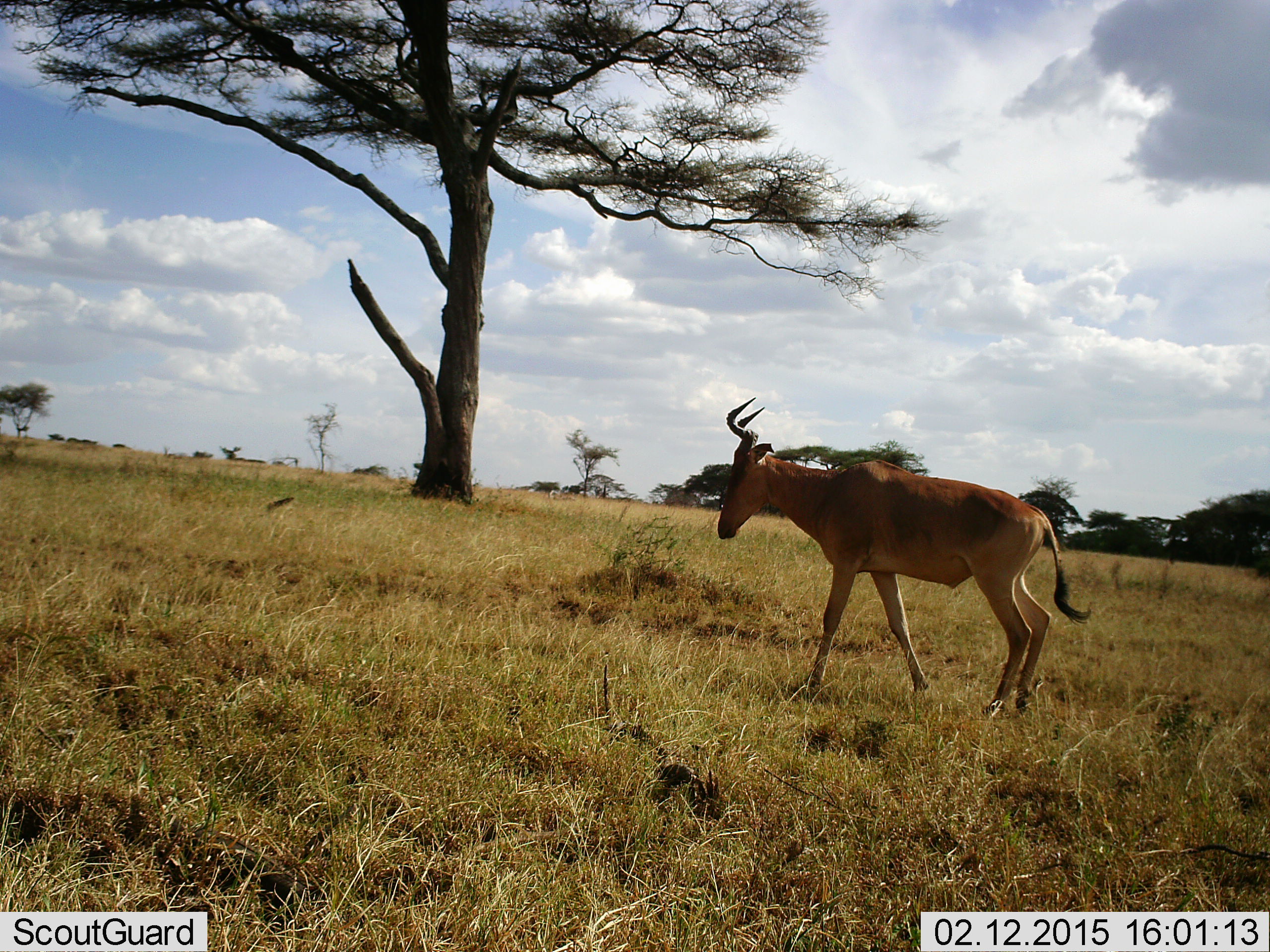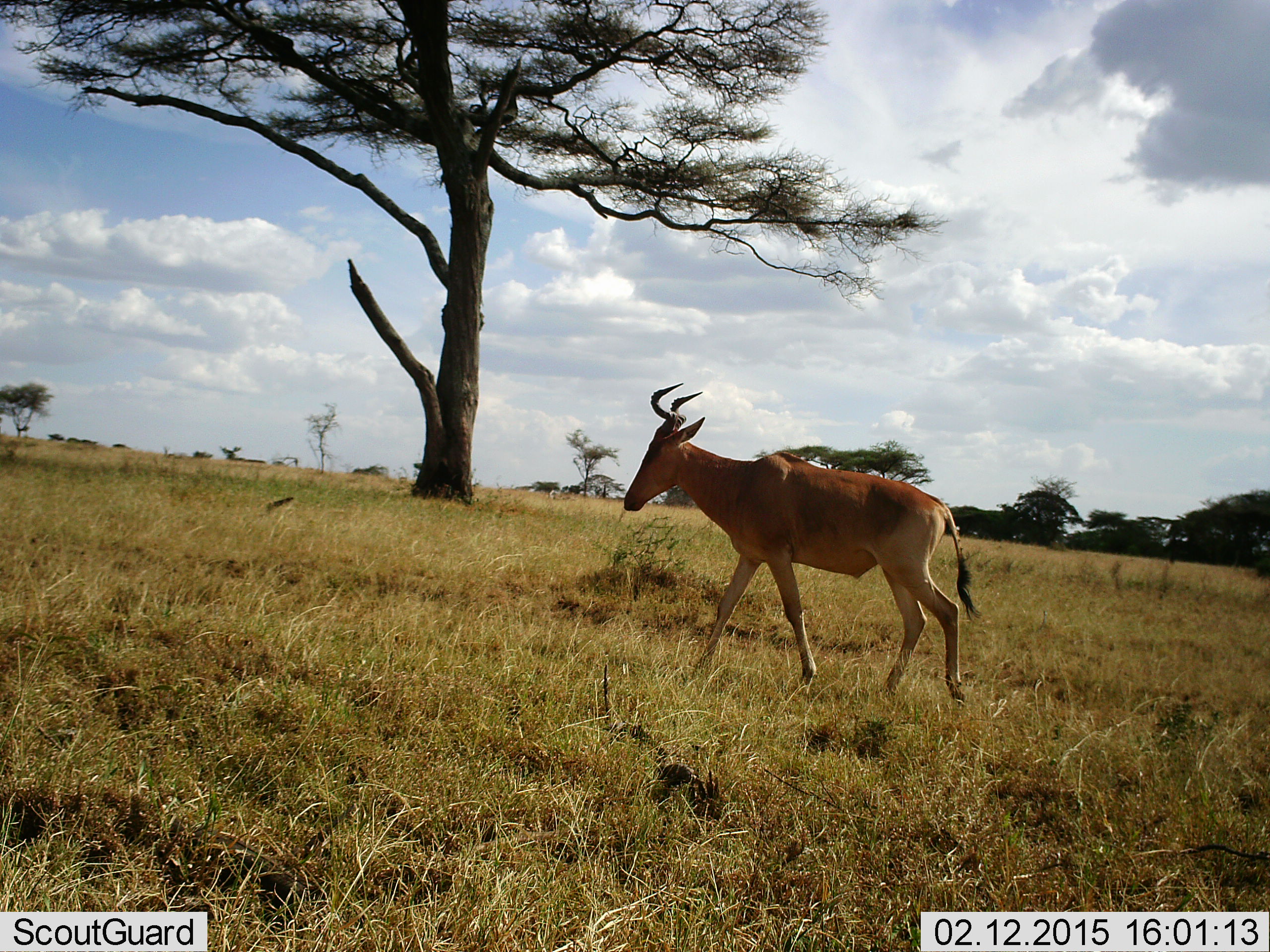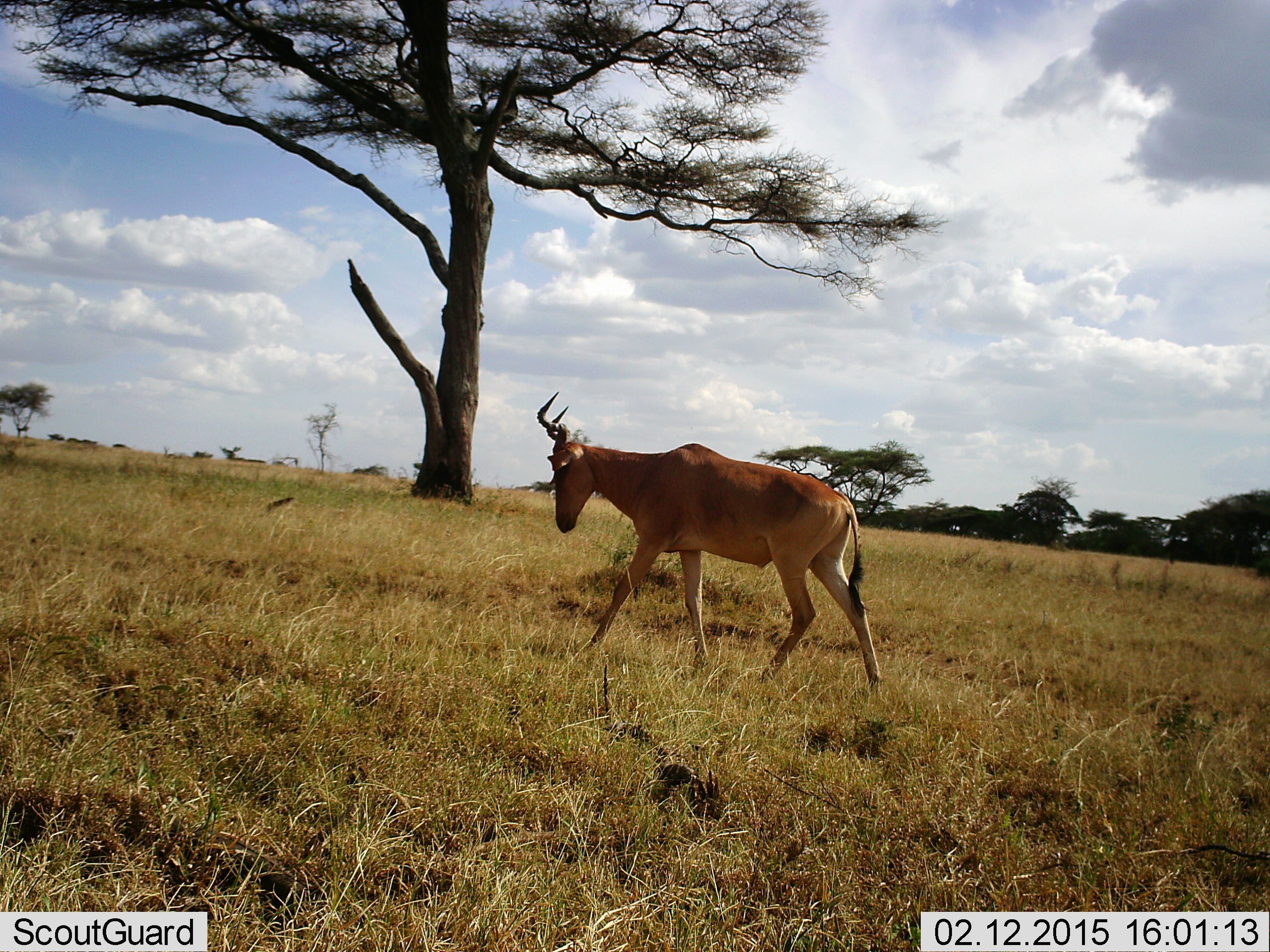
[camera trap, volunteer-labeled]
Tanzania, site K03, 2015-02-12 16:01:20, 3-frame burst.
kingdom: Animalia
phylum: Chordata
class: Mammalia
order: Artiodactyla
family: Bovidae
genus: Alcelaphus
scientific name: Alcelaphus buselaphus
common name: hartebeest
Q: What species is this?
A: Hartebeest (Alcelaphus buselaphus).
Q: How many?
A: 1.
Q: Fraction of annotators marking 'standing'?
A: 0%.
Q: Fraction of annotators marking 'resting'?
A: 0%.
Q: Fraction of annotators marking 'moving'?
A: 100%.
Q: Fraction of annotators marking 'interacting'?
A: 0%.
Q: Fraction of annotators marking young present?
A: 0%.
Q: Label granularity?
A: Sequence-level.